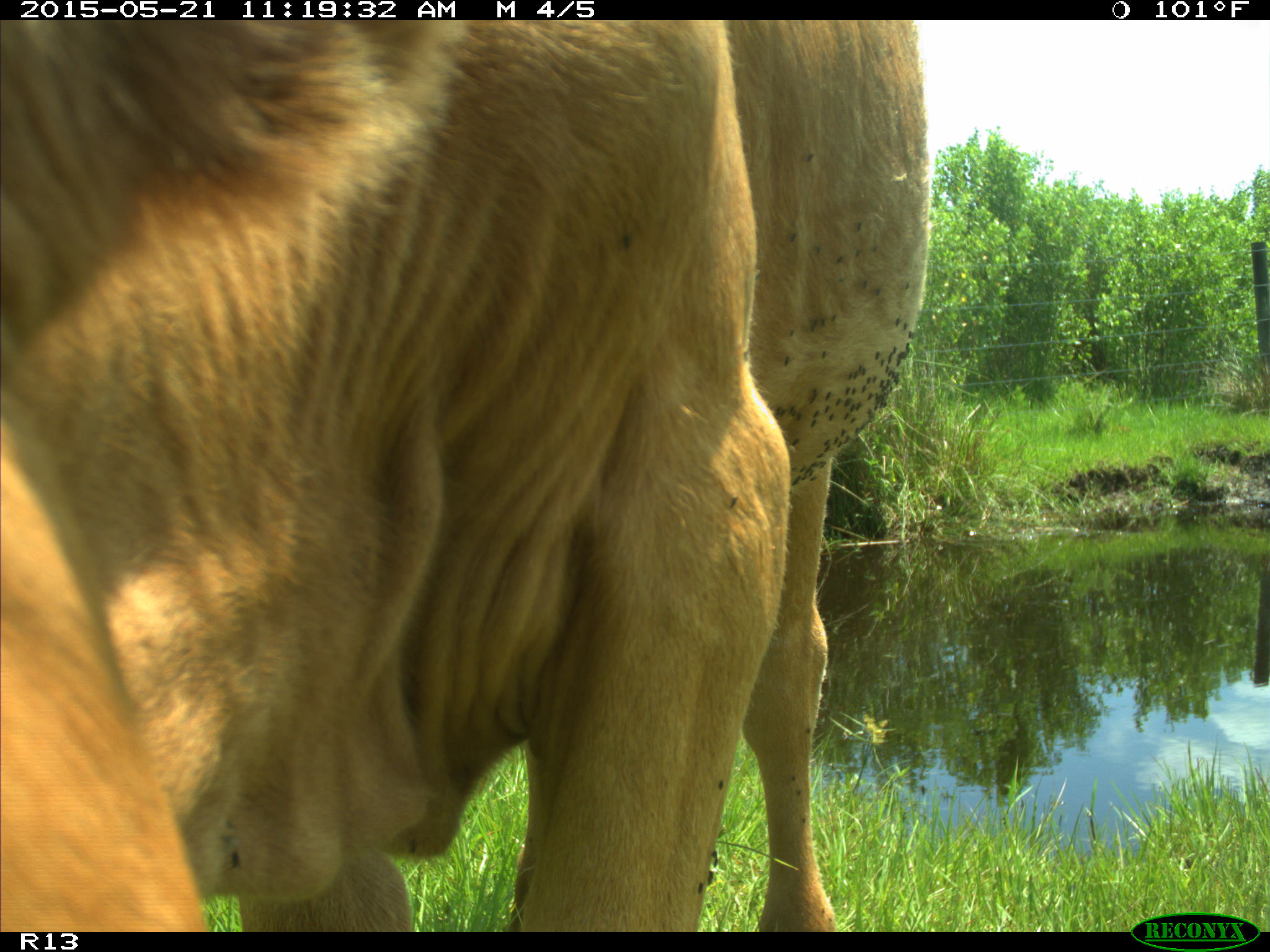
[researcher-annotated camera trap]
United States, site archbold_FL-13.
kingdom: Animalia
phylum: Chordata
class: Mammalia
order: Artiodactyla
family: Bovidae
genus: Bos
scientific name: Bos taurus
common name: domestic cow